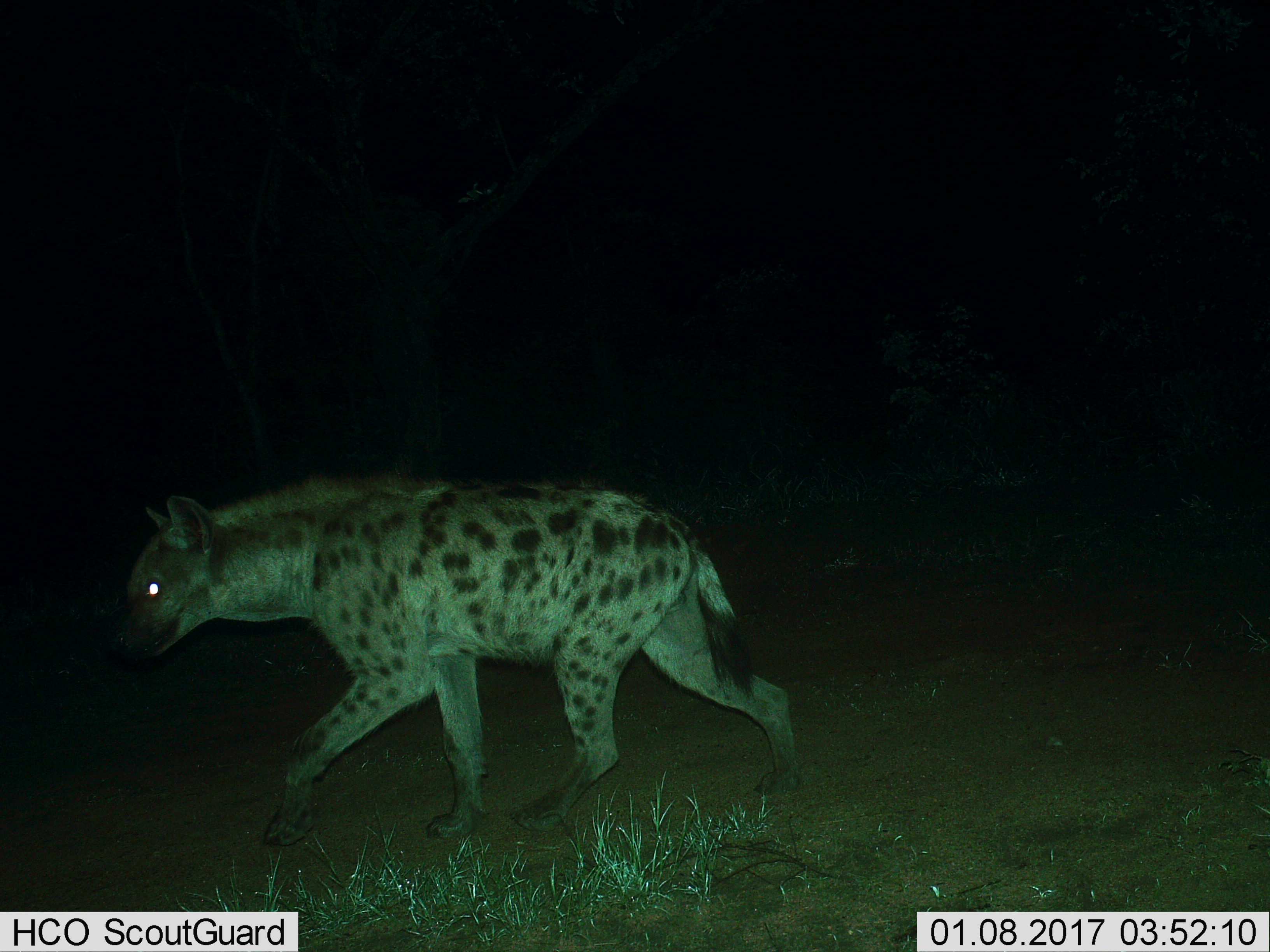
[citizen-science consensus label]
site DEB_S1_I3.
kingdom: Animalia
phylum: Chordata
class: Mammalia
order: Carnivora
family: Hyaenidae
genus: Crocuta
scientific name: Crocuta crocuta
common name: spotted hyena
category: hyenaspotted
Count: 1.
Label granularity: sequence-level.